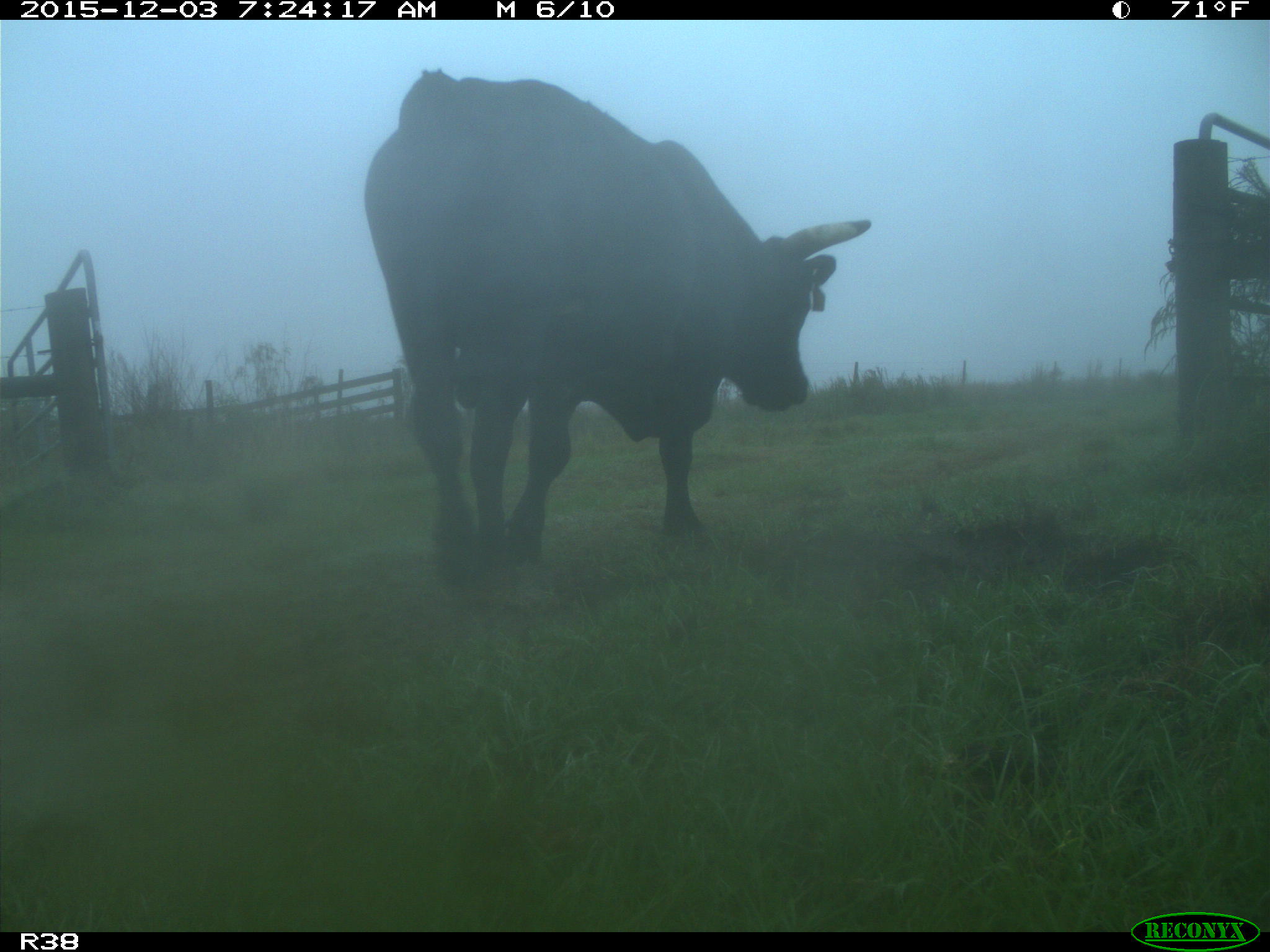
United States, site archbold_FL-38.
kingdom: Animalia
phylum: Chordata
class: Mammalia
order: Artiodactyla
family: Bovidae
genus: Bos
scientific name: Bos taurus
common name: domestic cow